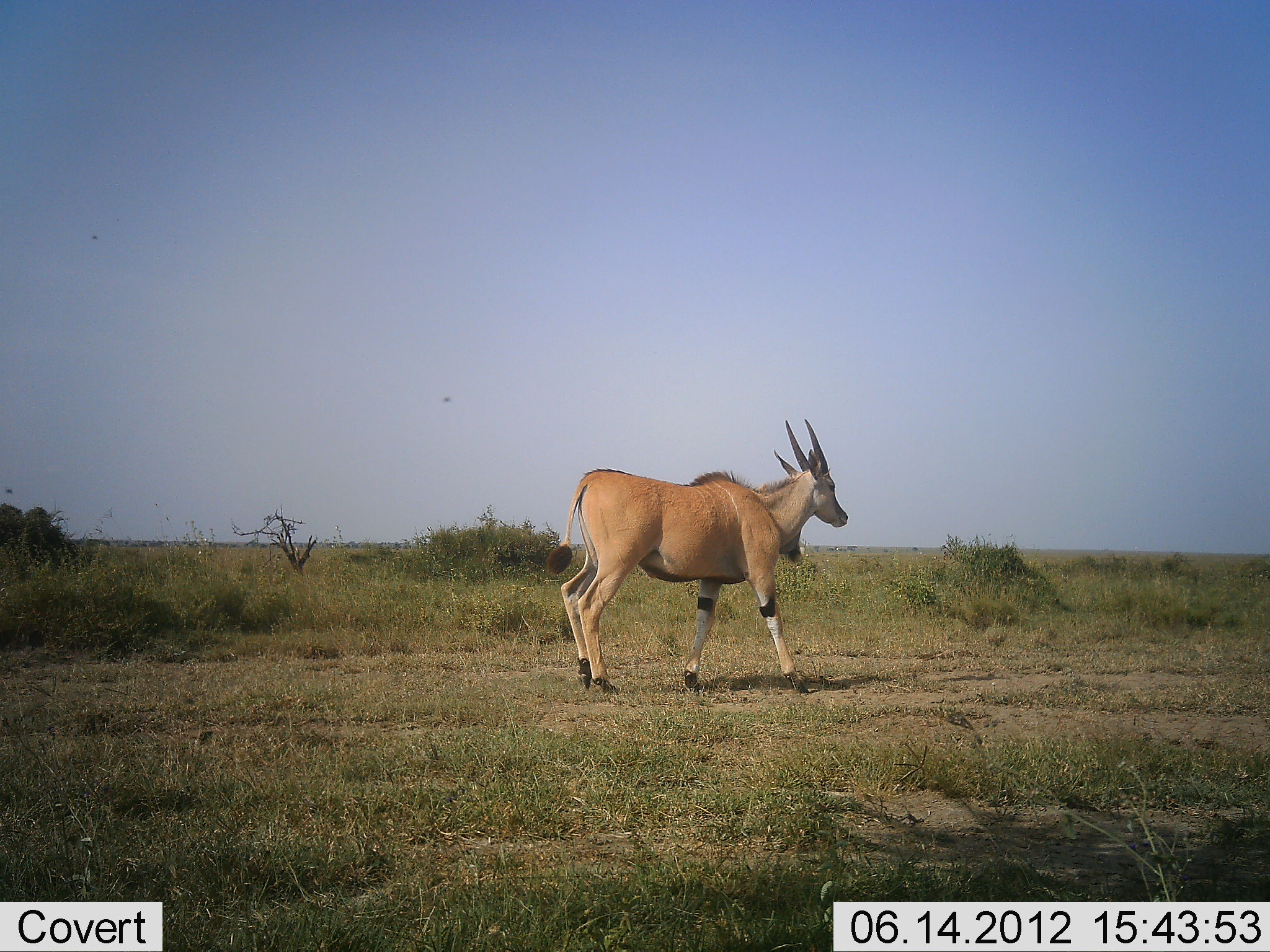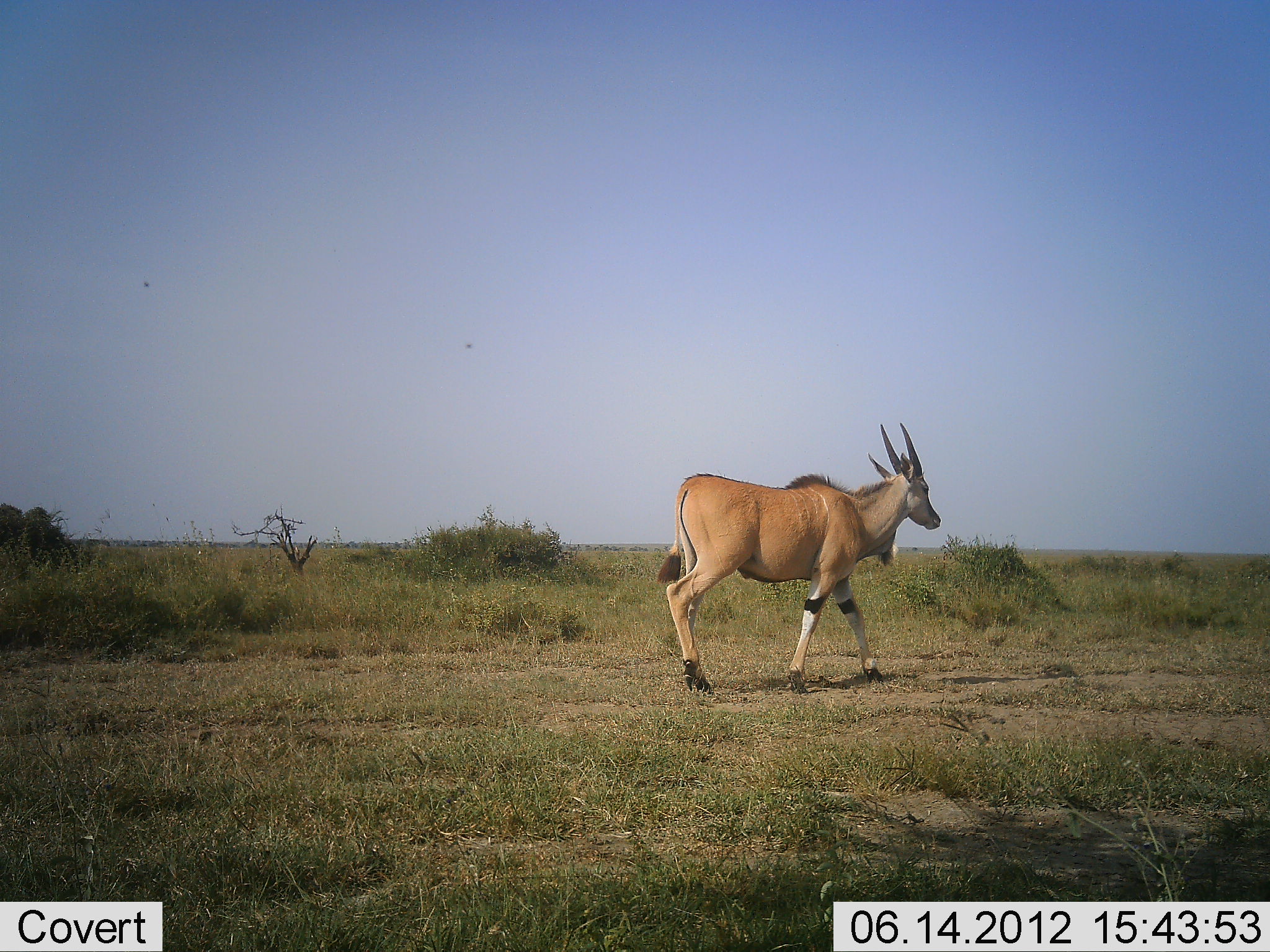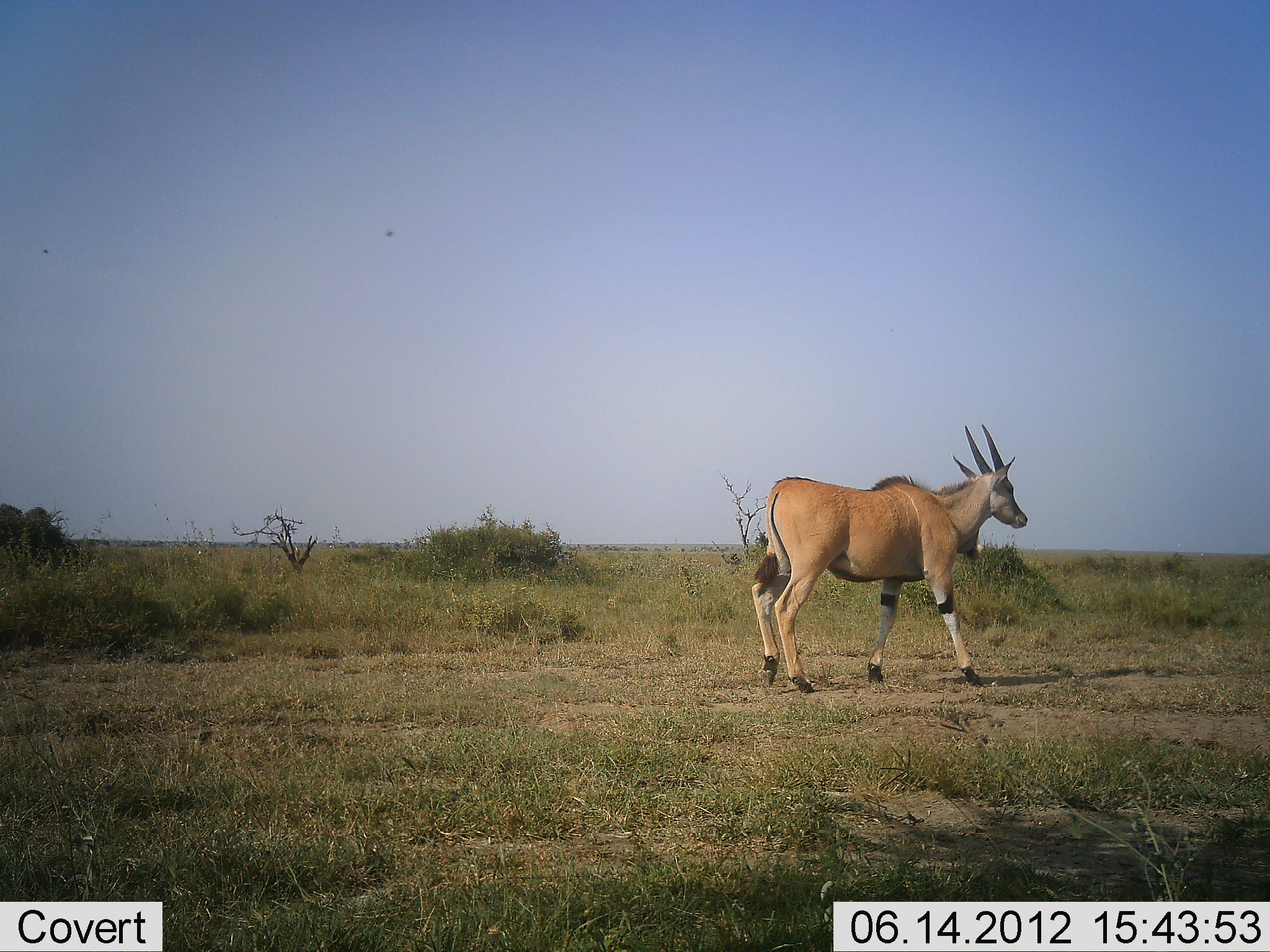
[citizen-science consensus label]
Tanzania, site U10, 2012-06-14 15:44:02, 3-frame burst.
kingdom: Animalia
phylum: Chordata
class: Mammalia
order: Artiodactyla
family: Bovidae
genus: Tragelaphus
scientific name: Tragelaphus oryx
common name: eland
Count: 1.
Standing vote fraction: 0%.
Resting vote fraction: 0%.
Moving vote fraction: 100%.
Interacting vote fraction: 0%.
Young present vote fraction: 0%.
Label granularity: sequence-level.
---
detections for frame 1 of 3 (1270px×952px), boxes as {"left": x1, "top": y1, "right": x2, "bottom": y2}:
animal: {"left": 547, "top": 418, "right": 849, "bottom": 693}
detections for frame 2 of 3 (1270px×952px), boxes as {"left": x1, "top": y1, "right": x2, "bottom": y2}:
animal: {"left": 656, "top": 422, "right": 942, "bottom": 694}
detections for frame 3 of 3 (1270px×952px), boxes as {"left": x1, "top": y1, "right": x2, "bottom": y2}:
animal: {"left": 749, "top": 421, "right": 1028, "bottom": 693}